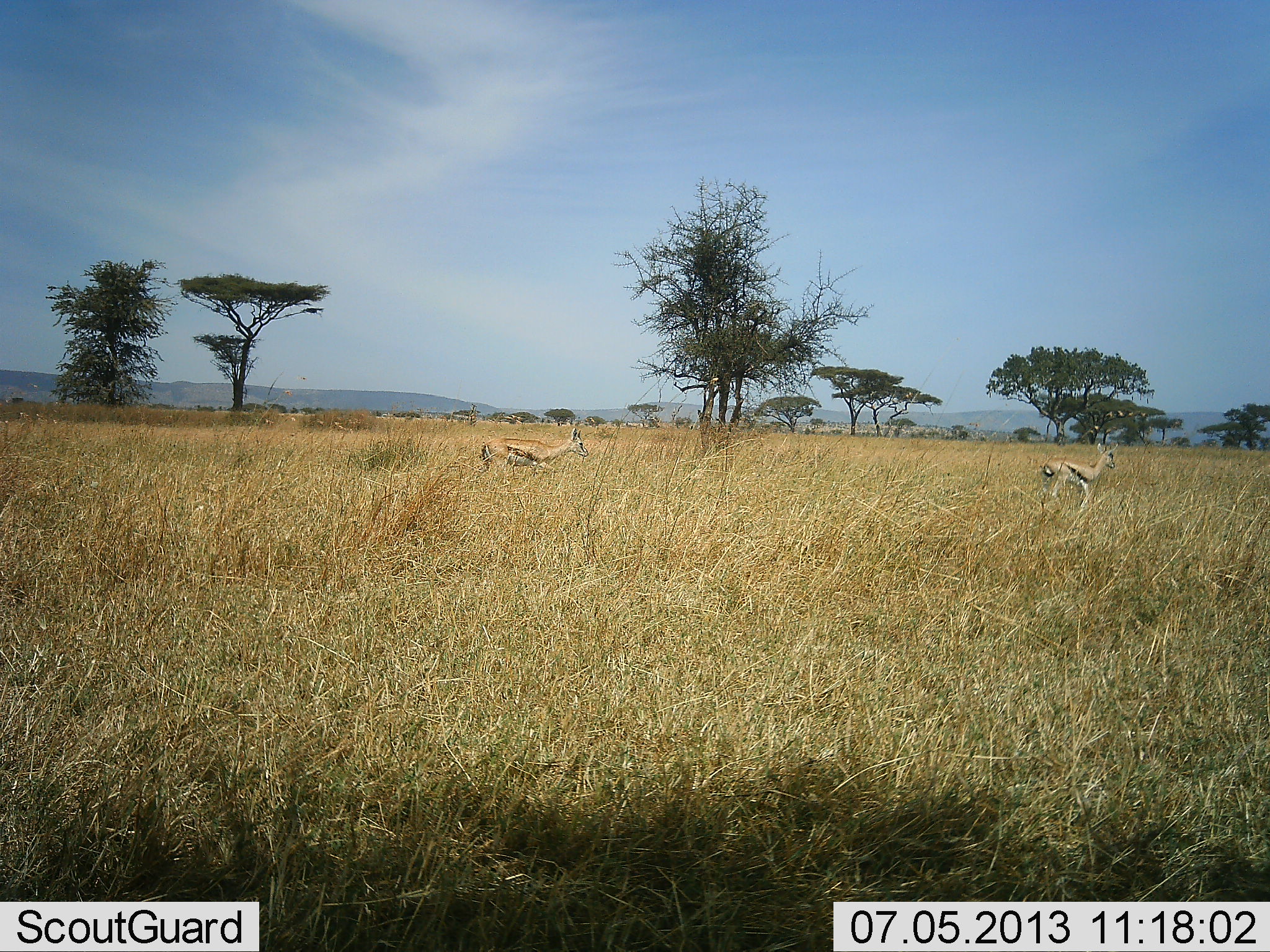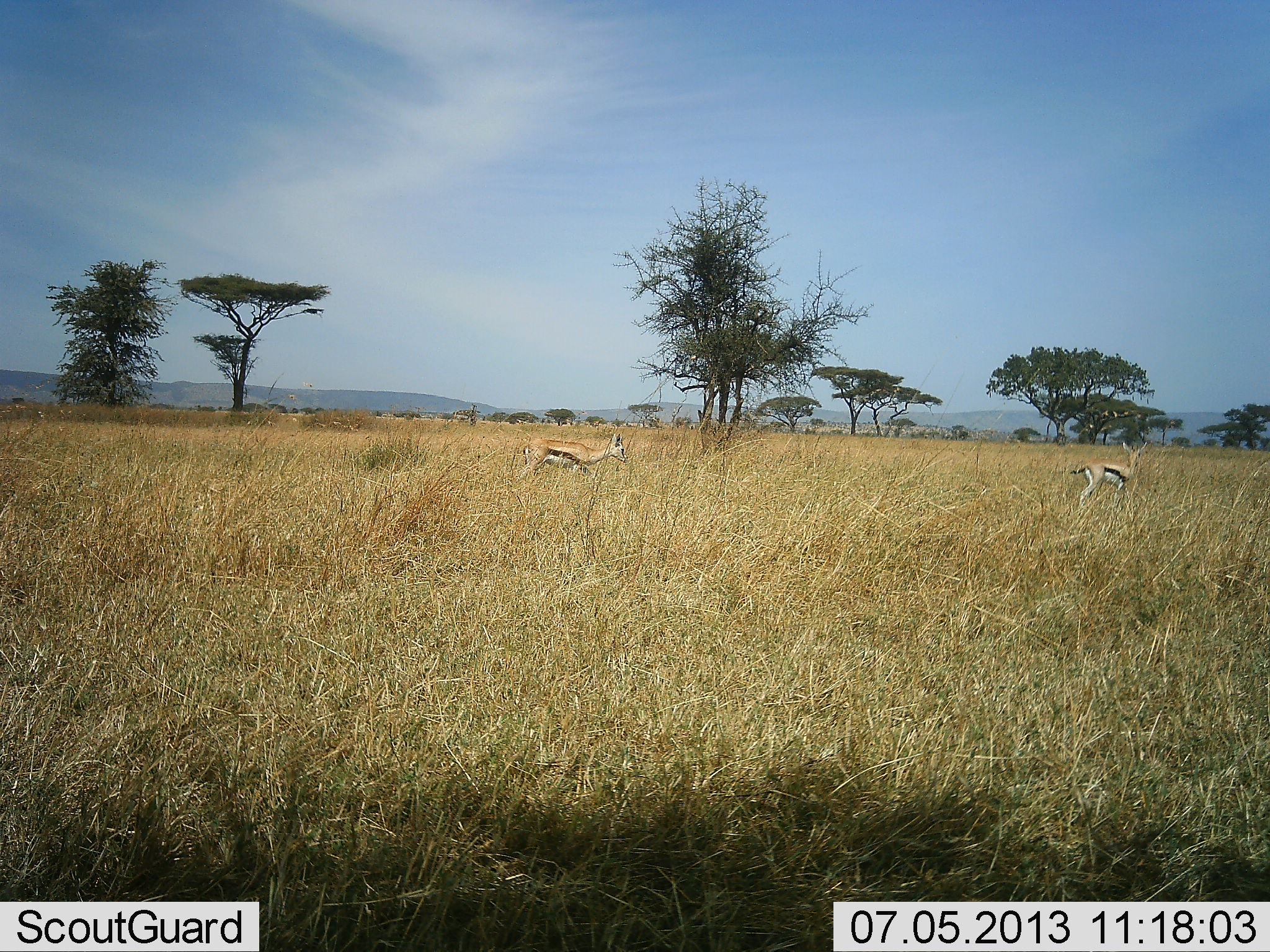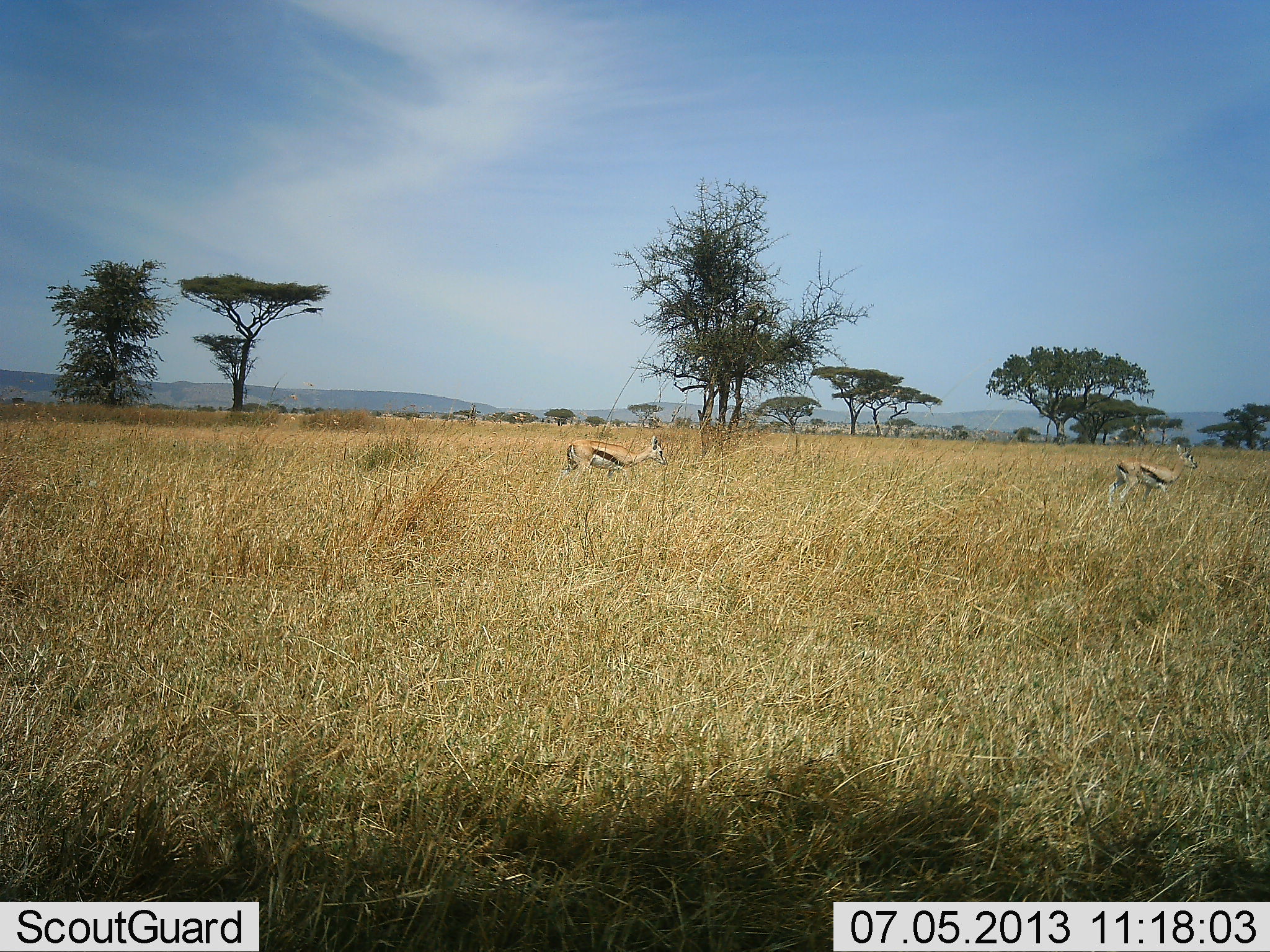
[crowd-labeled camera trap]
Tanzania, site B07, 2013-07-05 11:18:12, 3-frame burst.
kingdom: Animalia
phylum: Chordata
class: Mammalia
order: Artiodactyla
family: Bovidae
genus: Eudorcas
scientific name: Eudorcas thomsonii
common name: thomson's gazelle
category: gazellethomsons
Gazellethomsons (thomson's gazelle) (Eudorcas thomsonii), count 2. Behavior (volunteer vote fractions): standing 6%, resting 0%, moving 94%, interacting 0%. Young present (vote fraction): 6%. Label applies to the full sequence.